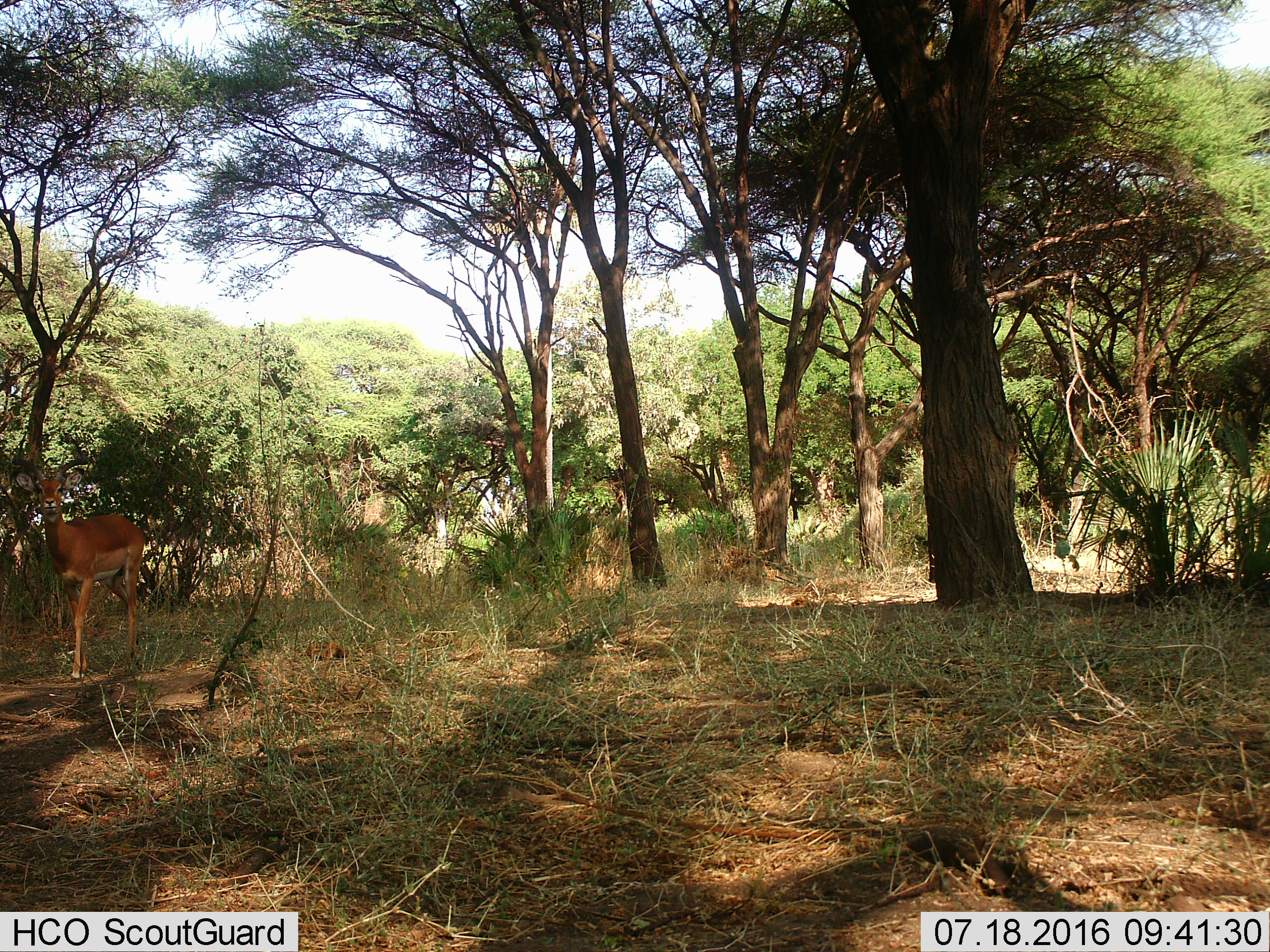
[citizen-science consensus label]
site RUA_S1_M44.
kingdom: Animalia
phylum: Chordata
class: Mammalia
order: Artiodactyla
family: Bovidae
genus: Aepyceros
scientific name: Aepyceros melampus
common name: impala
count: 1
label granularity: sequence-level